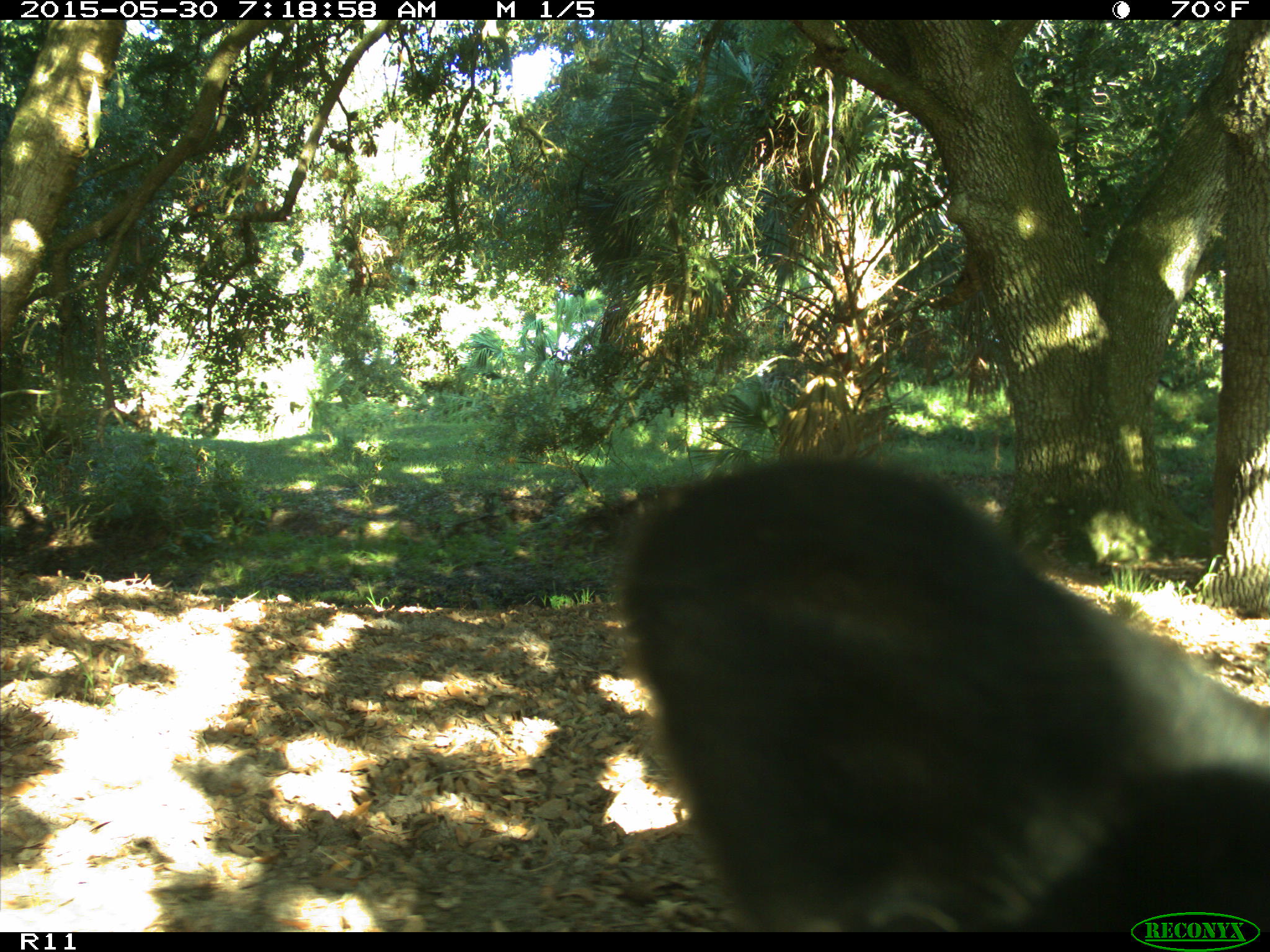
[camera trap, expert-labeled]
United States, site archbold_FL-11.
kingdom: Animalia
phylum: Chordata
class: Mammalia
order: Artiodactyla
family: Bovidae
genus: Bos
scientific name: Bos taurus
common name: domestic cow